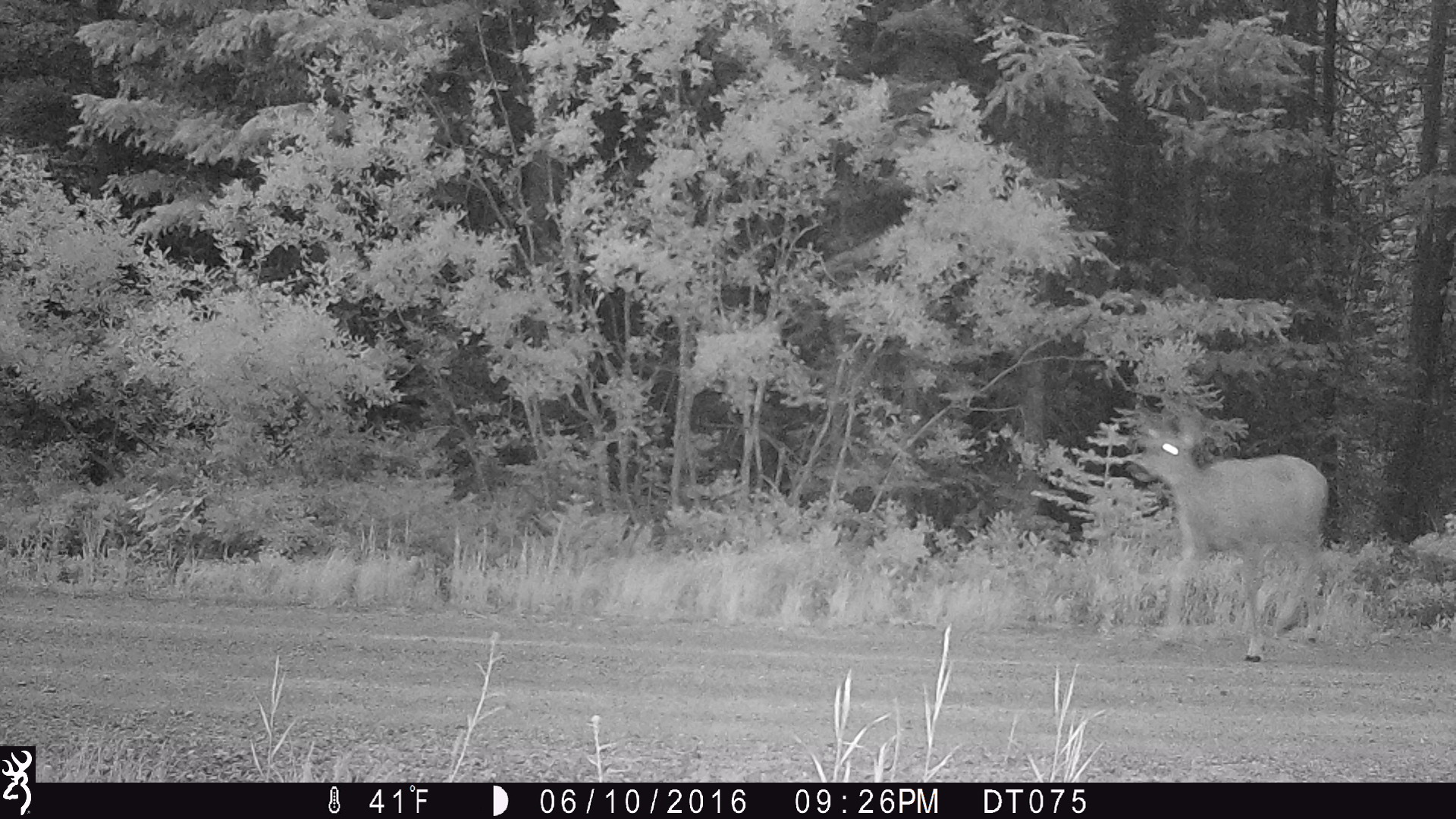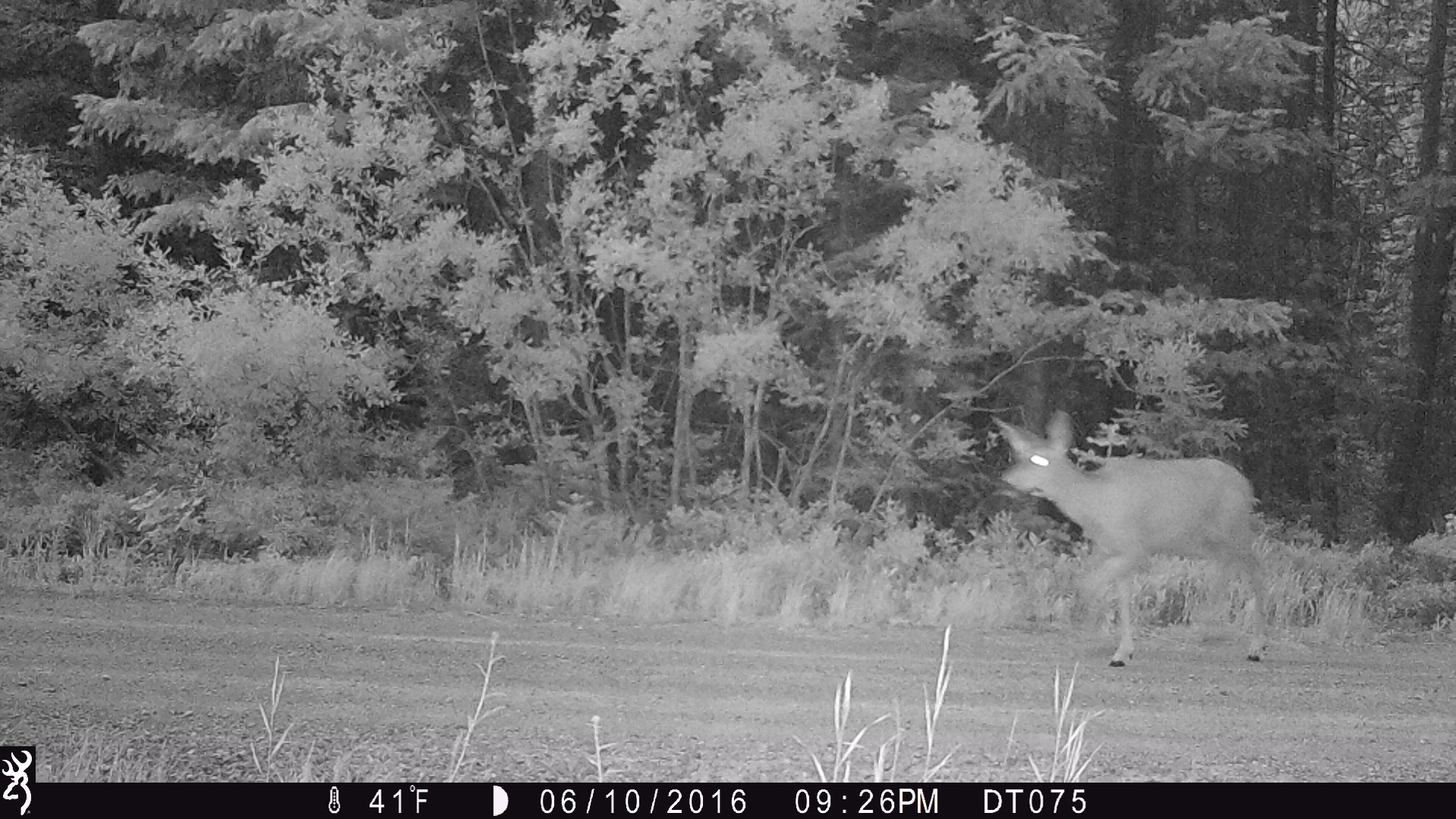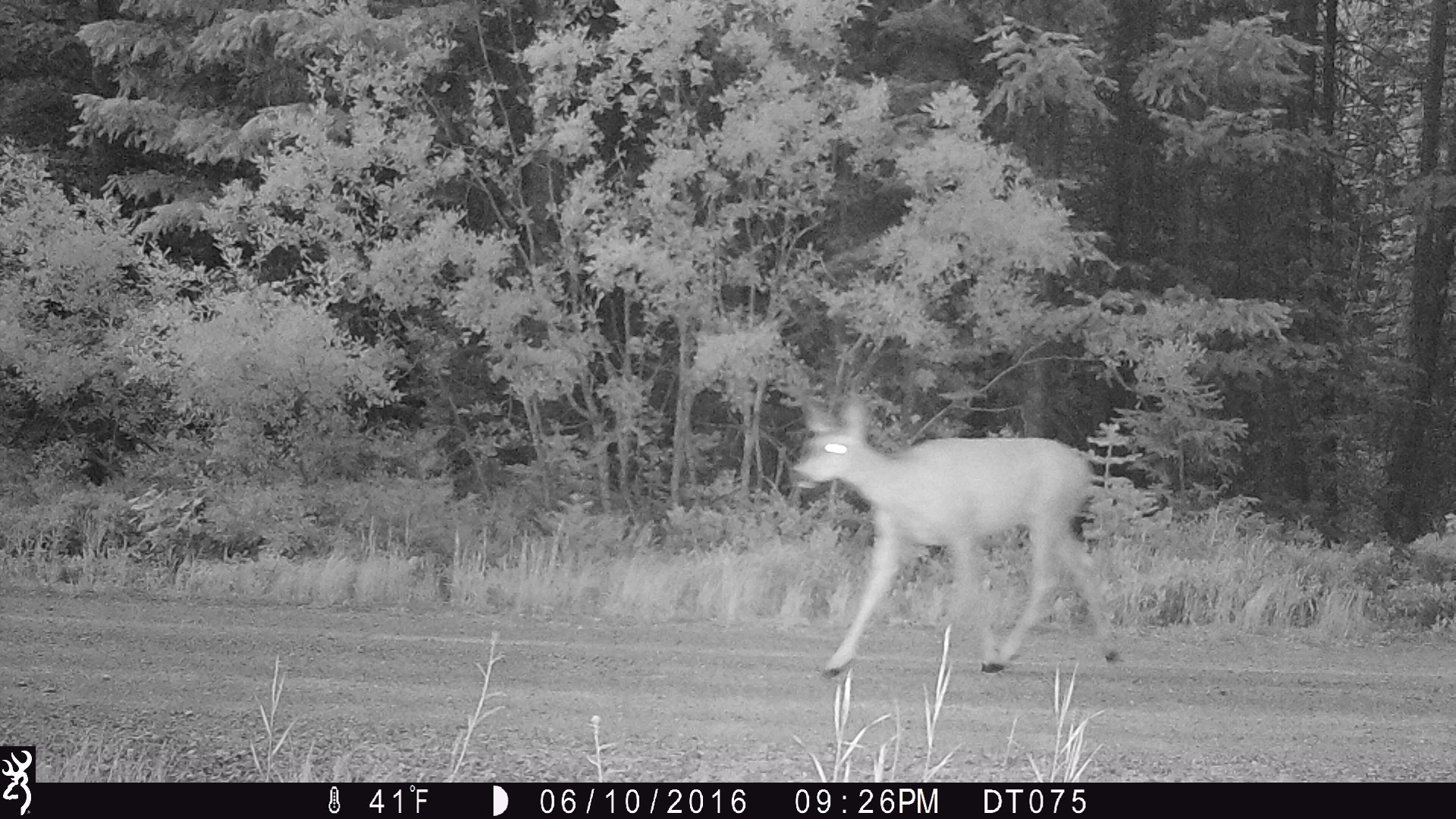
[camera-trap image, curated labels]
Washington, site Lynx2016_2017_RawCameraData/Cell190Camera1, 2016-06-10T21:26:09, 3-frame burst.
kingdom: Animalia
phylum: Chordata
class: Mammalia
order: Artiodactyla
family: Cervidae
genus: Odocoileus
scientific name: Odocoileus hemionus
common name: mule deer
Odocoileus hemionus (mule deer). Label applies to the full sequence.